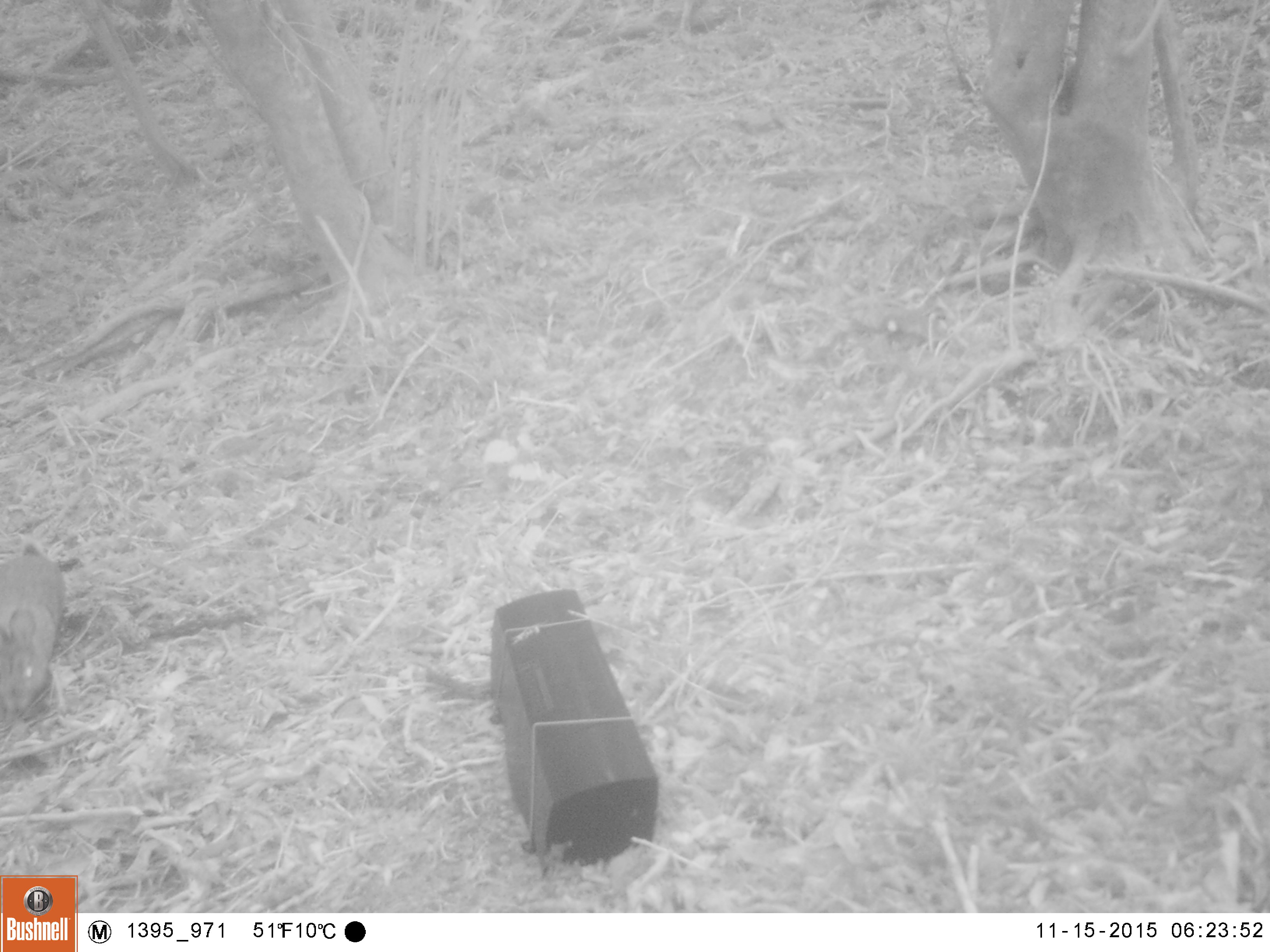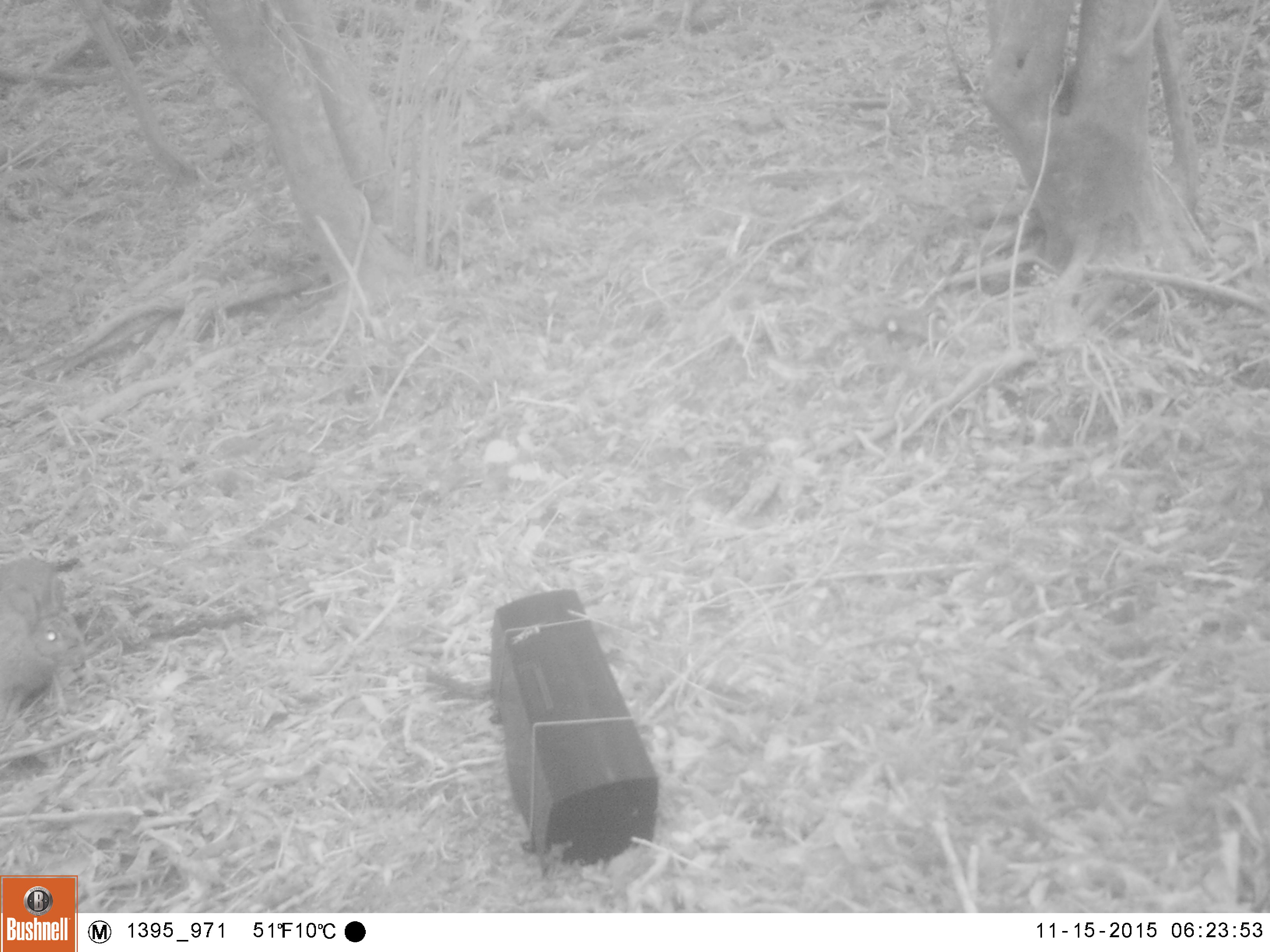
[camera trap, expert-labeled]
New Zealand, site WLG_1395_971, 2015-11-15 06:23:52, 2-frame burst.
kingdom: Animalia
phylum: Chordata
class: Mammalia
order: Lagomorpha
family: Leporidae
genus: Oryctolagus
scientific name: Oryctolagus cuniculus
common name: european rabbit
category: rabbit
Rabbit (european rabbit) (Oryctolagus cuniculus).